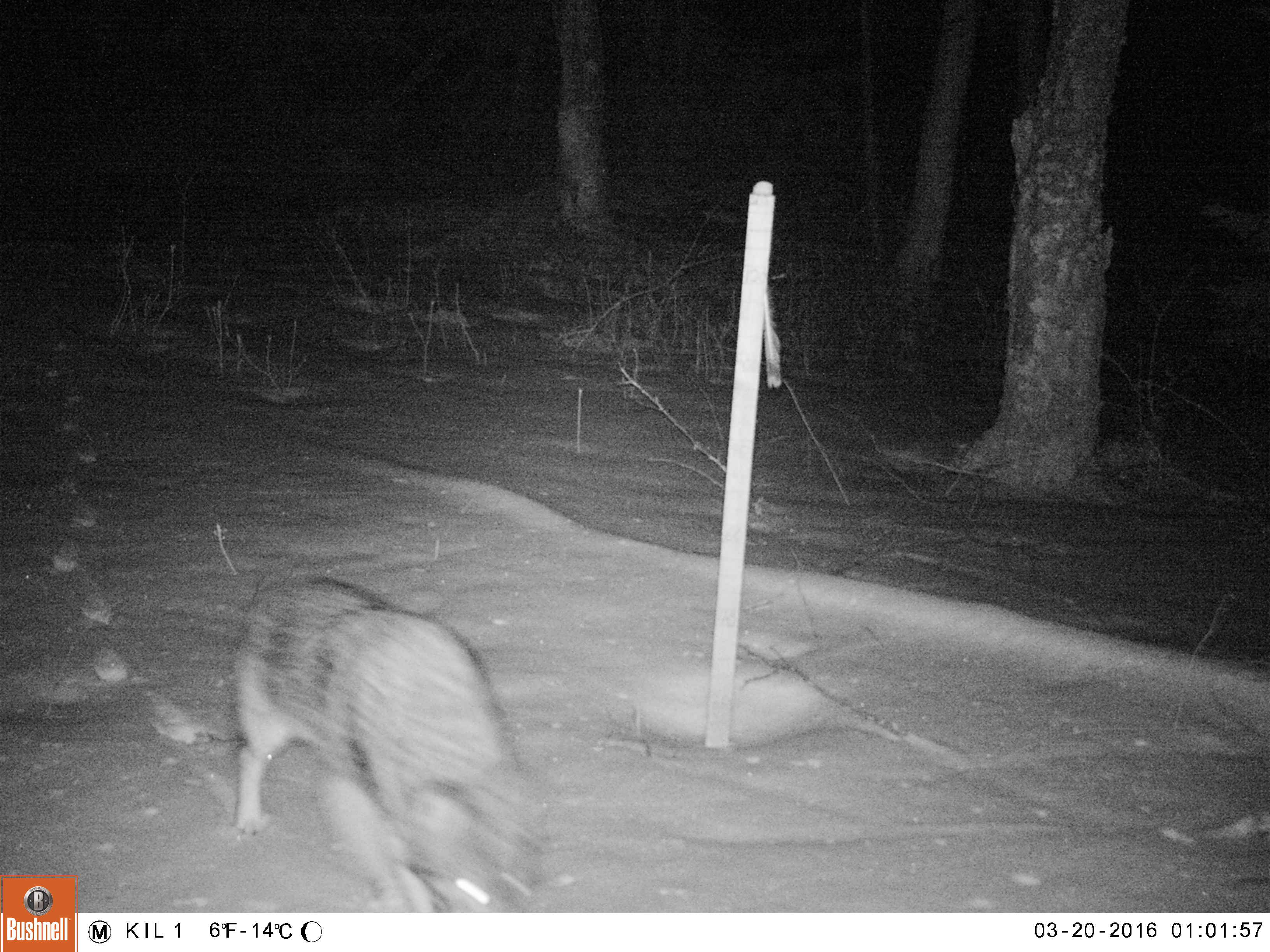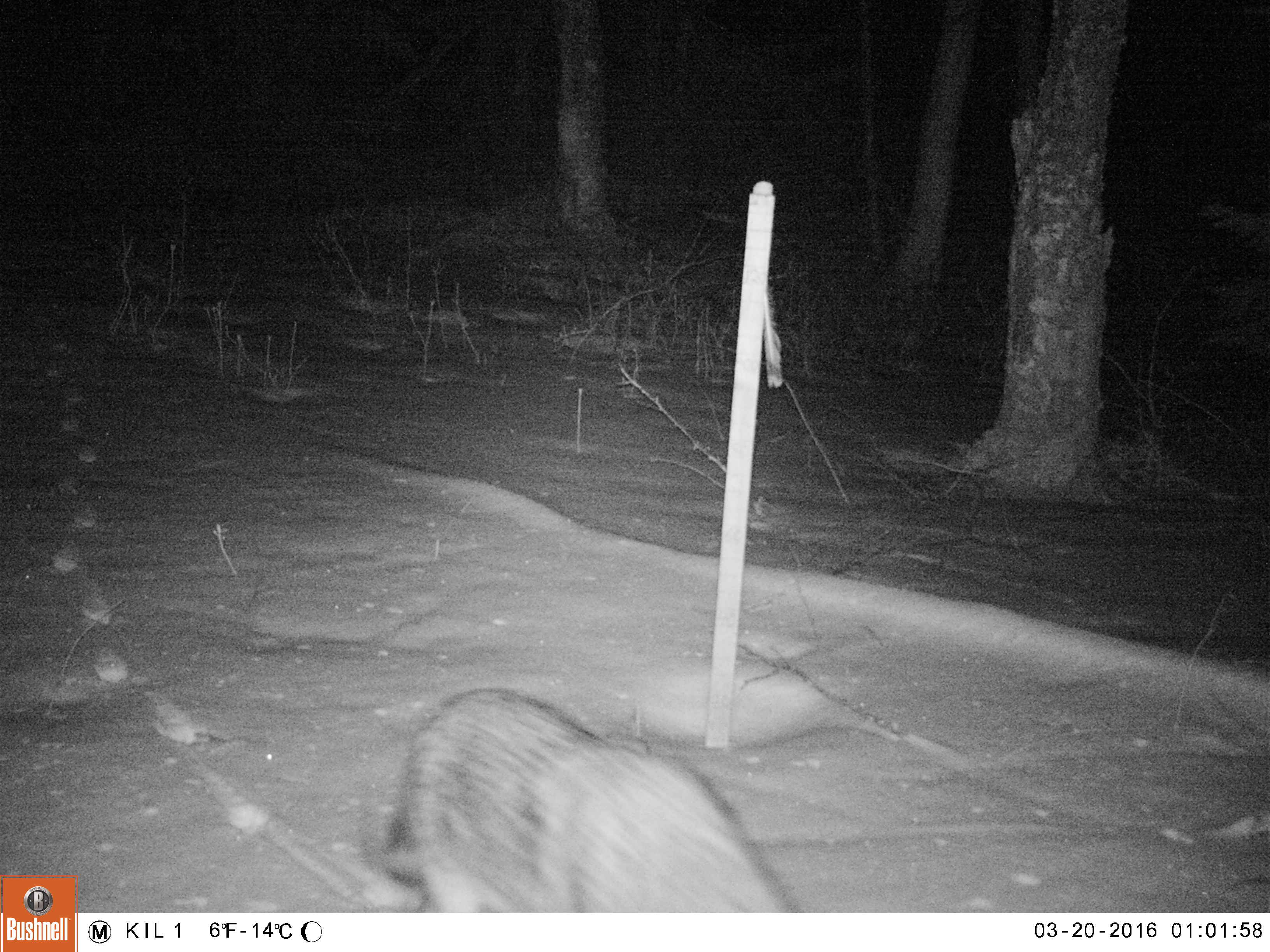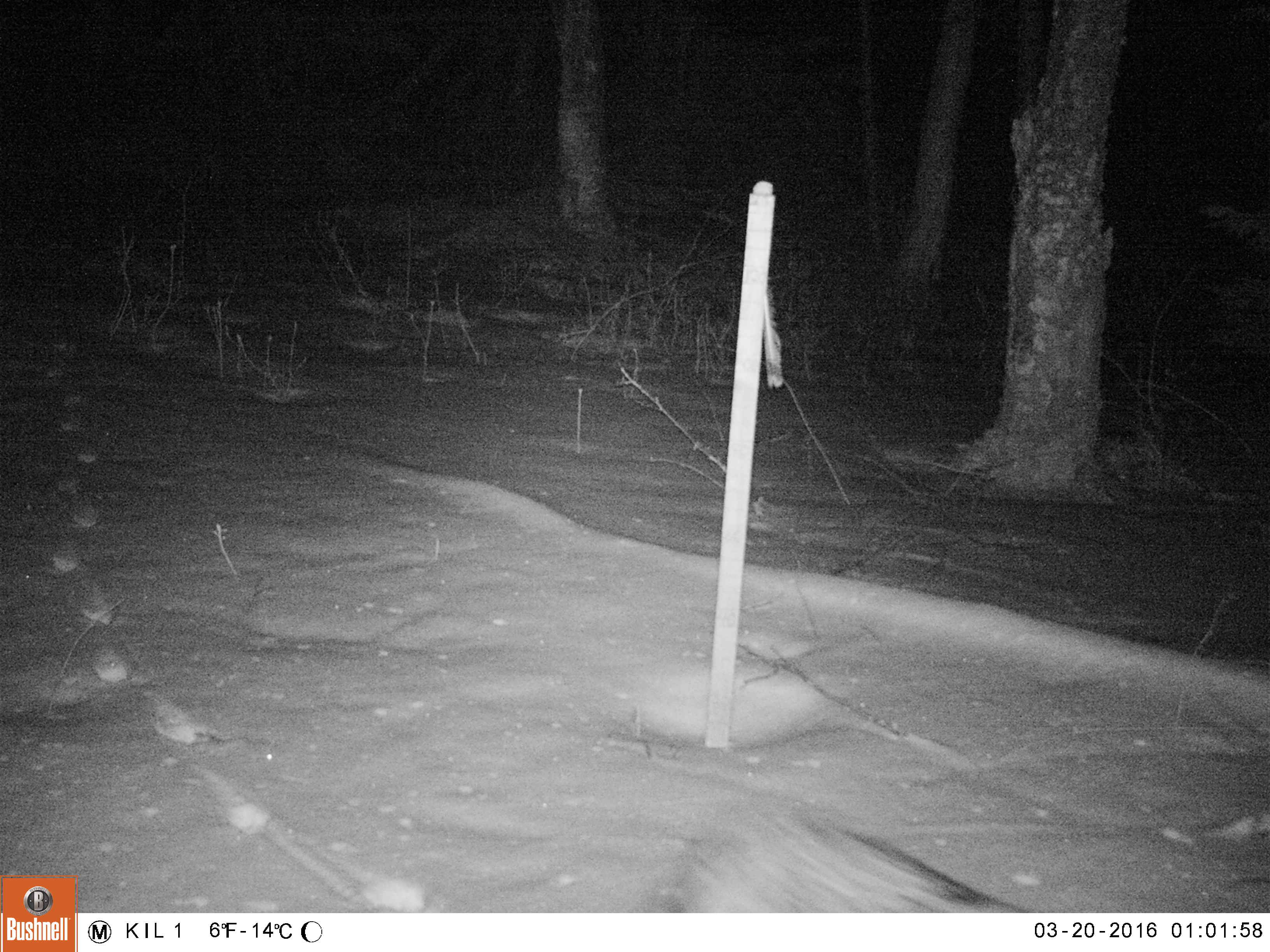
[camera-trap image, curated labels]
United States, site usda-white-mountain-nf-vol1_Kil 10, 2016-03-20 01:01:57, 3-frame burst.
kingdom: Animalia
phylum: Chordata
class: Mammalia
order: Carnivora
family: Canidae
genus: Canis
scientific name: Canis latrans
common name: coyote